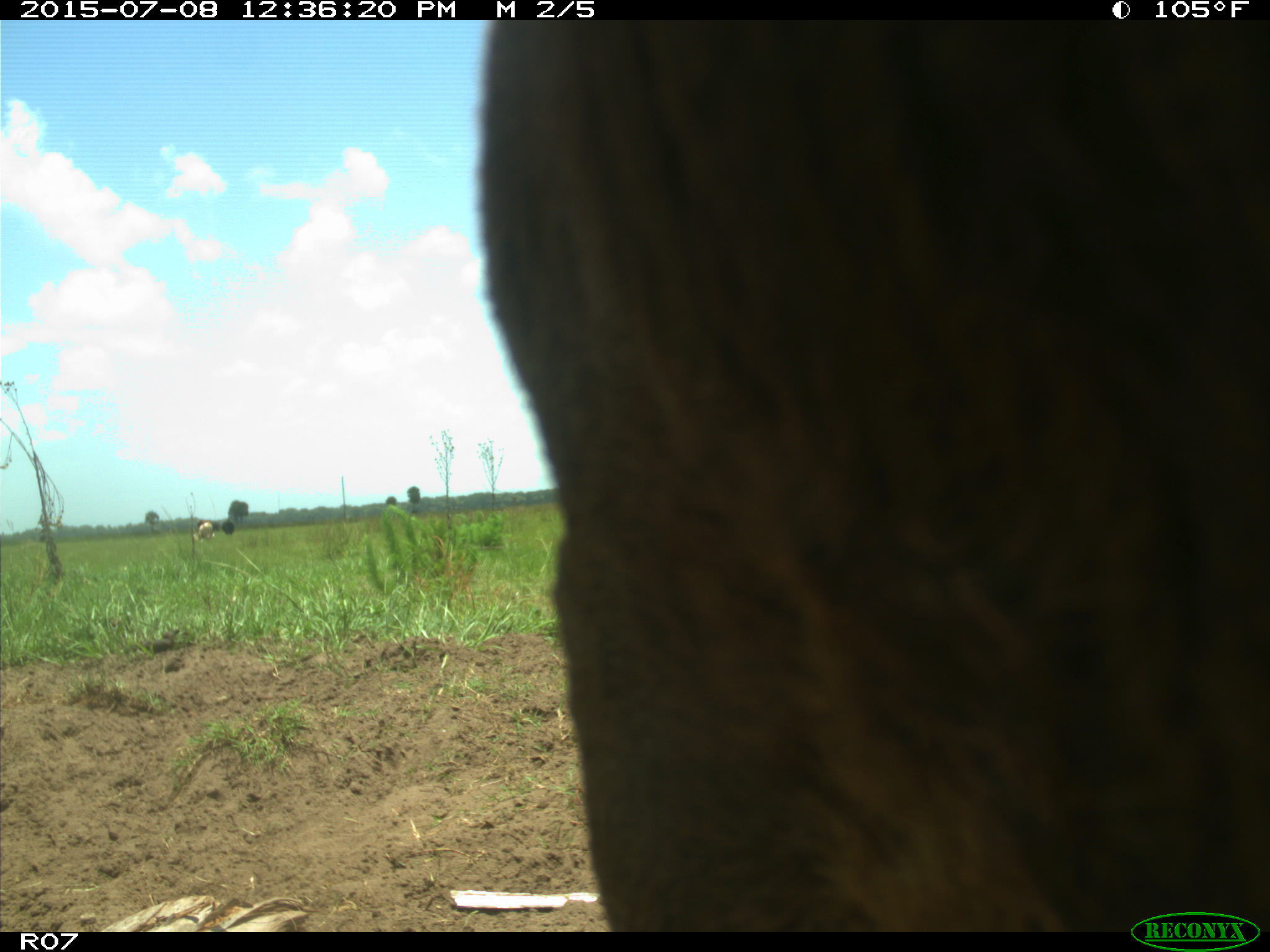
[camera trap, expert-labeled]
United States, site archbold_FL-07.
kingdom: Animalia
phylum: Chordata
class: Mammalia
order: Artiodactyla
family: Bovidae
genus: Bos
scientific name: Bos taurus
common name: domestic cow